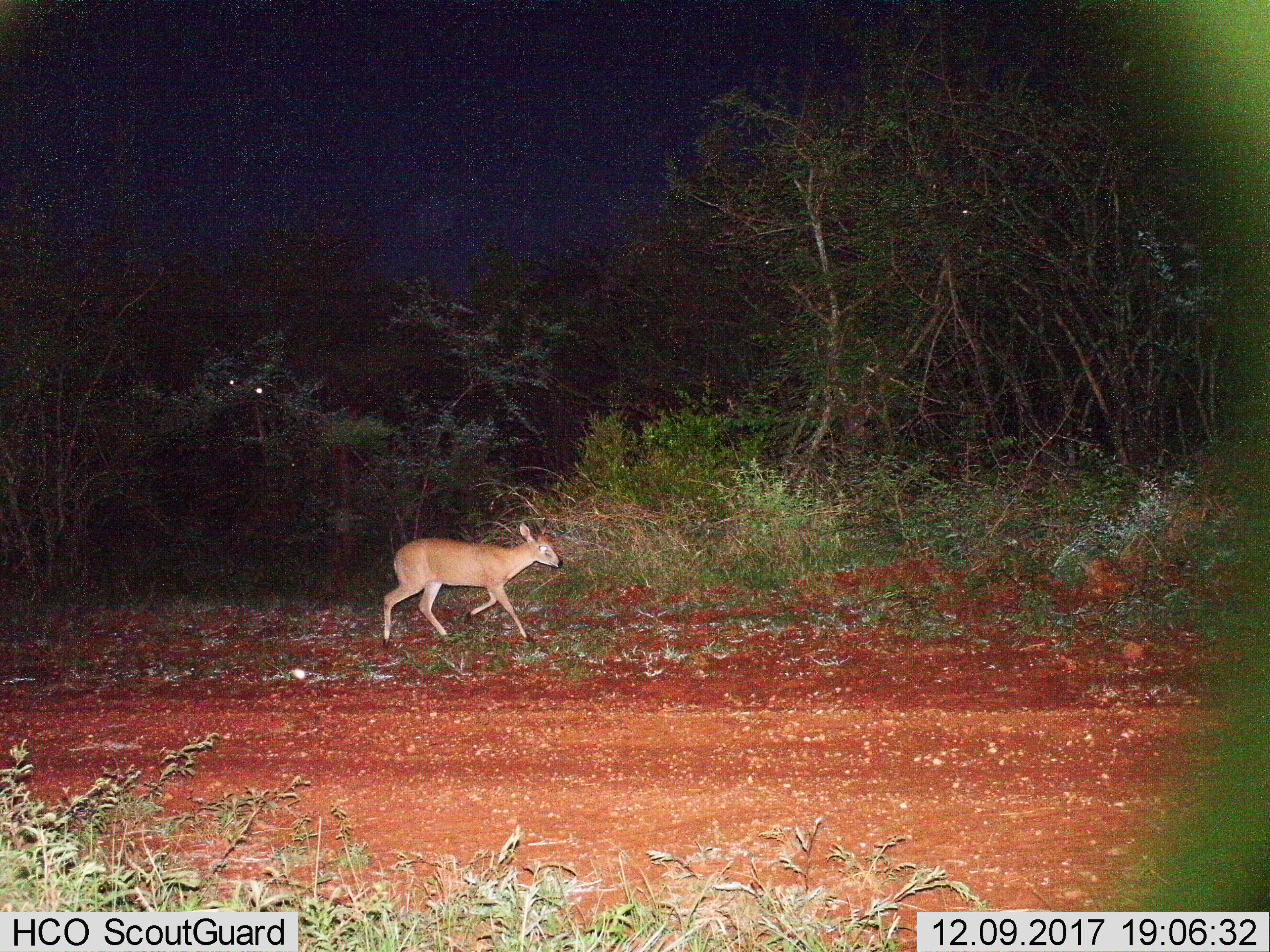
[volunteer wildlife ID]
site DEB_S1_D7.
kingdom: Animalia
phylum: Chordata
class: Mammalia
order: Artiodactyla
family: Bovidae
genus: Sylvicapra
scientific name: Sylvicapra grimmia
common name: common duiker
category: duikercommongrey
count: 1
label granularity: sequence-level